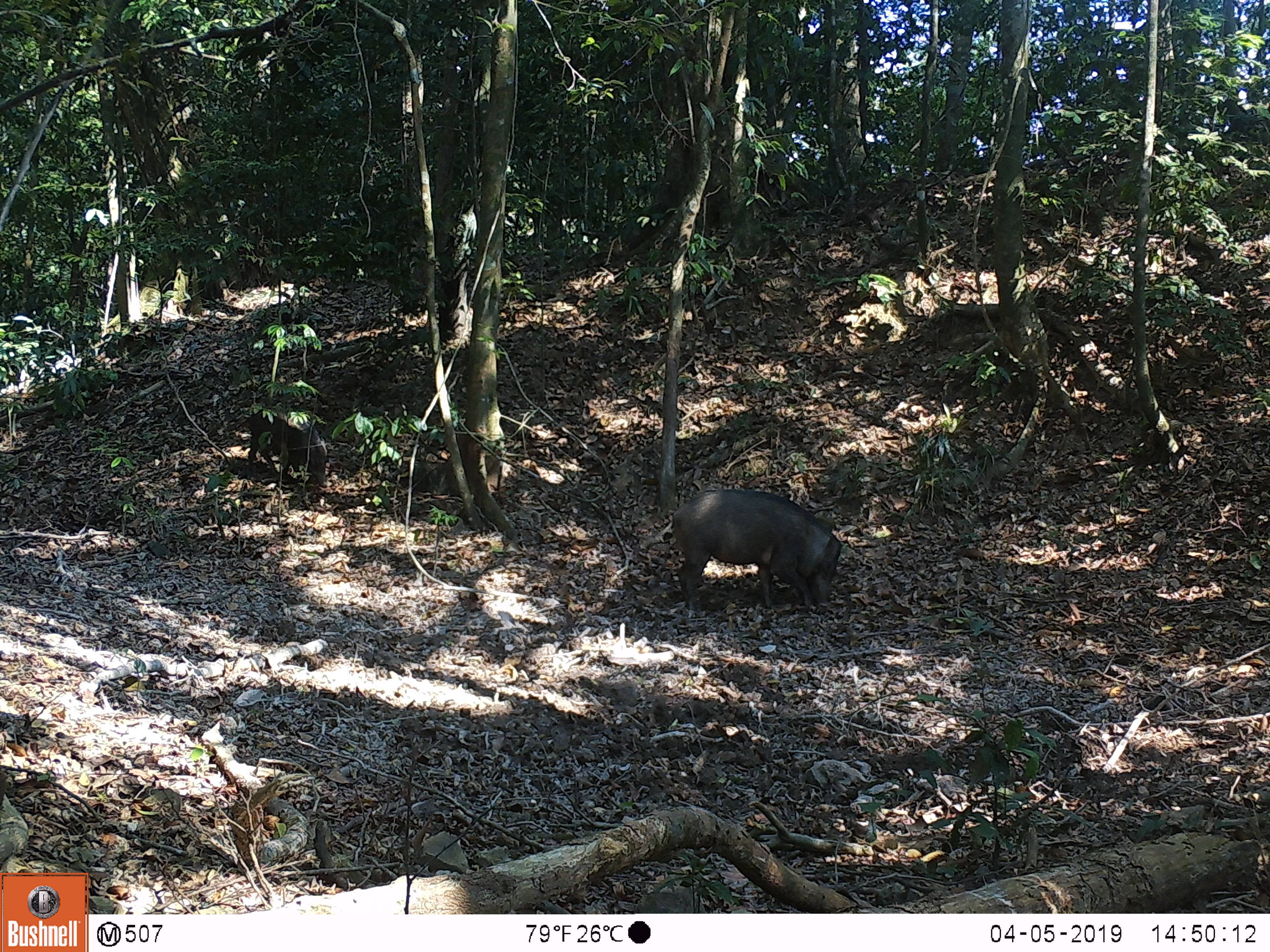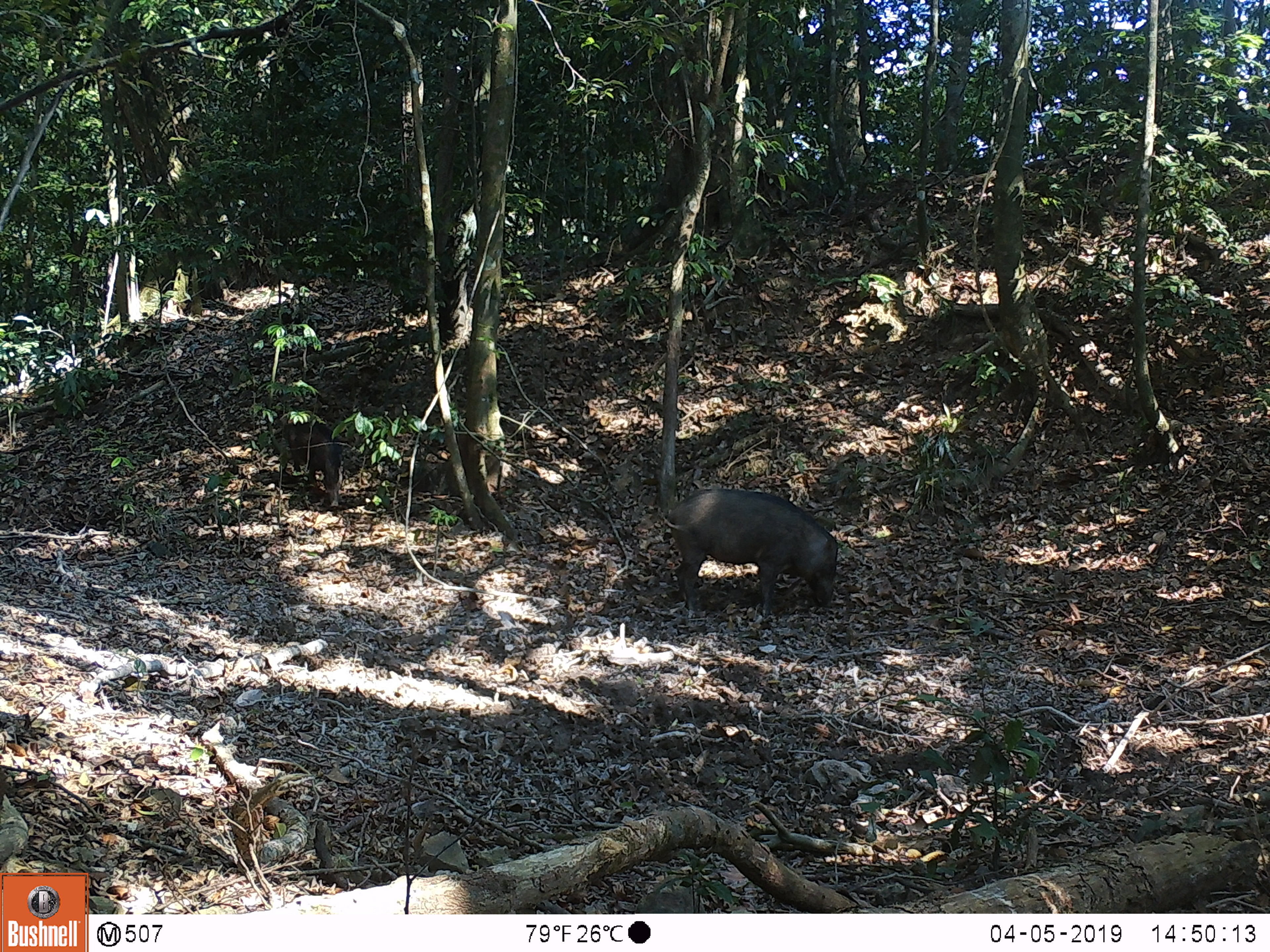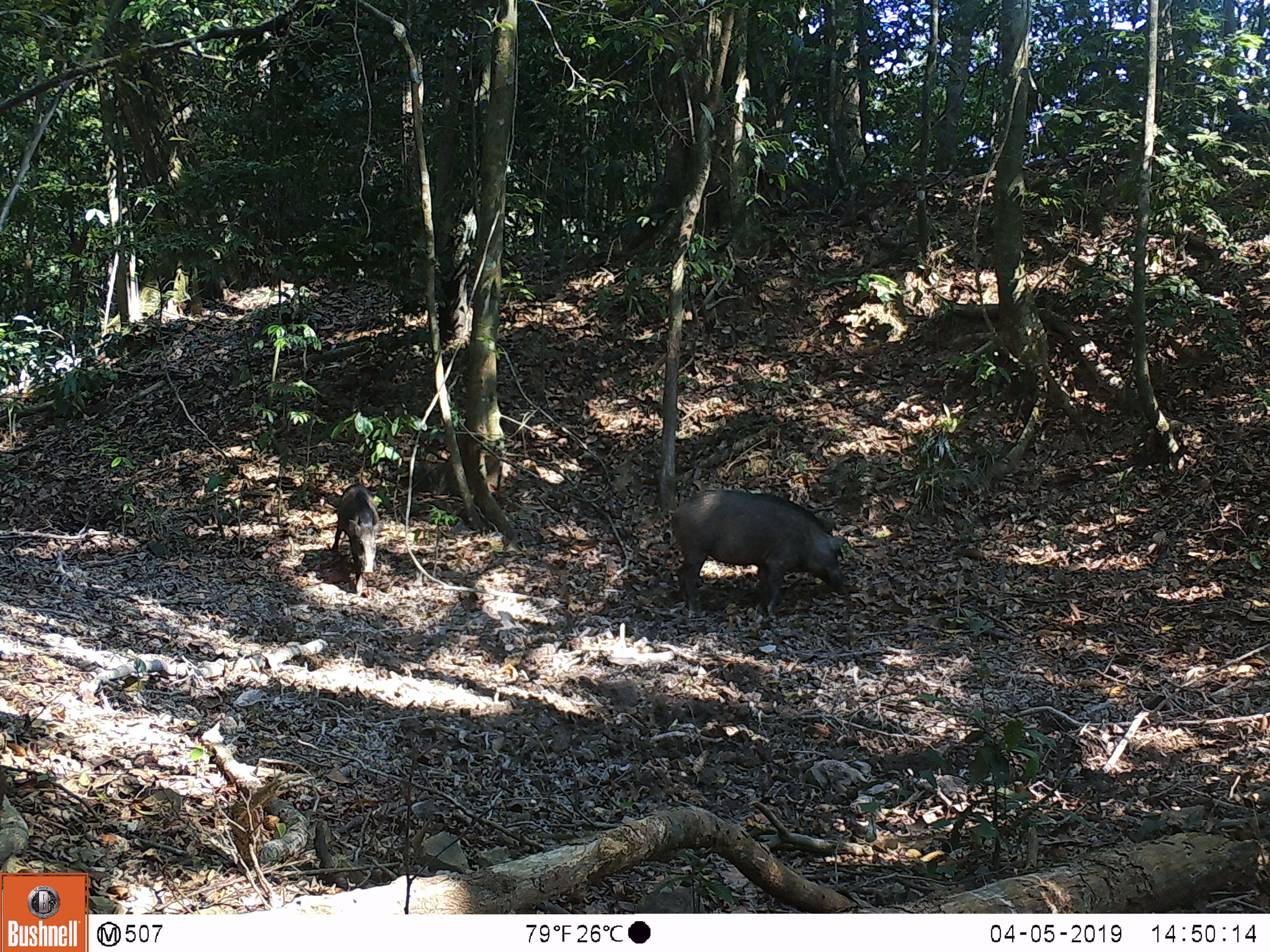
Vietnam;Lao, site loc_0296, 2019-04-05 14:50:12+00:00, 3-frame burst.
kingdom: Animalia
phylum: Chordata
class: Mammalia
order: Artiodactyla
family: Suidae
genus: Sus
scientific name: Sus scrofa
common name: eurasian wild pig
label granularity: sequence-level